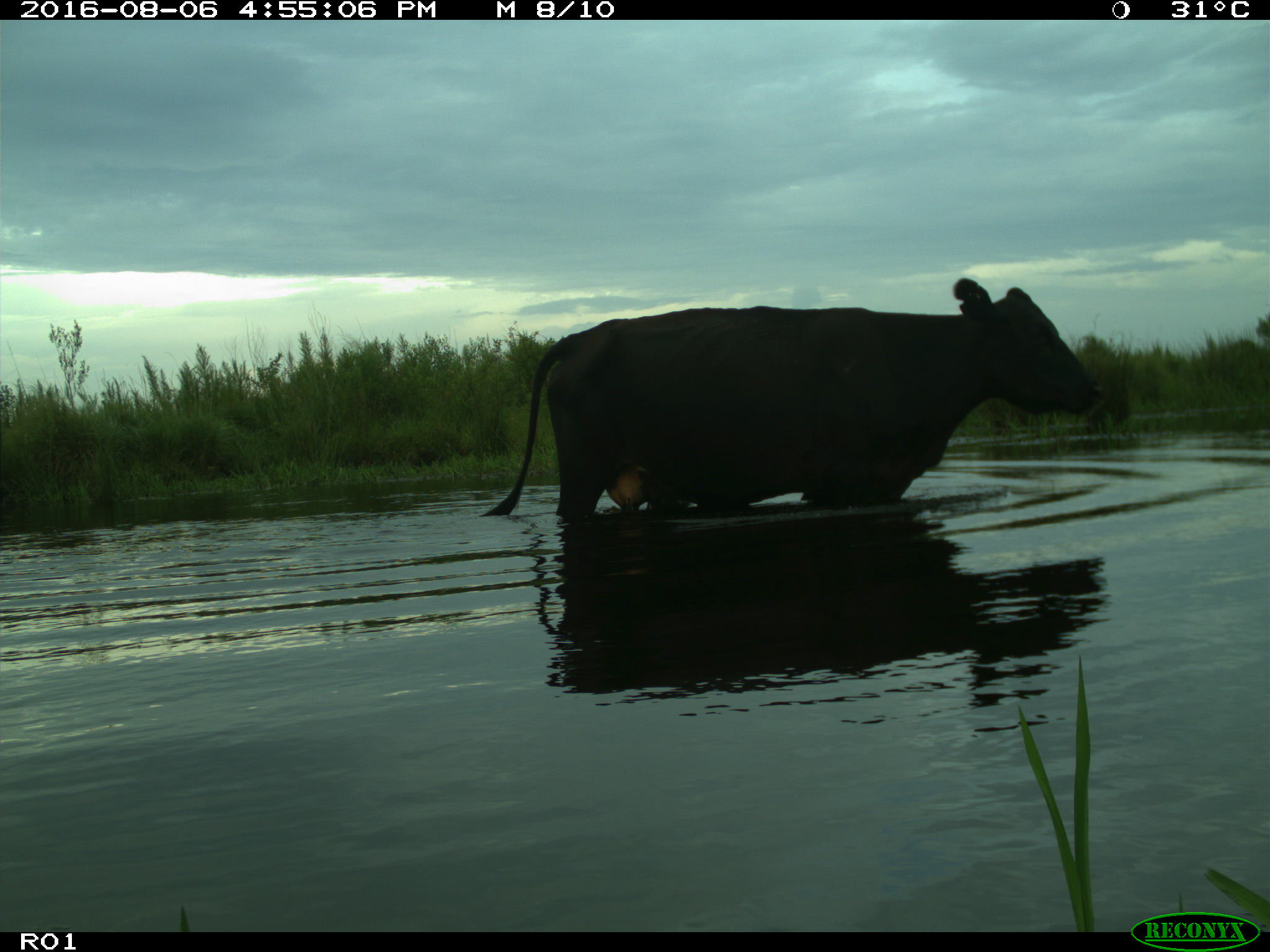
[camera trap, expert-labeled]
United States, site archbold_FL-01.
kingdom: Animalia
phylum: Chordata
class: Mammalia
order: Artiodactyla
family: Bovidae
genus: Bos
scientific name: Bos taurus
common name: domestic cow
Bos taurus (domestic cow).